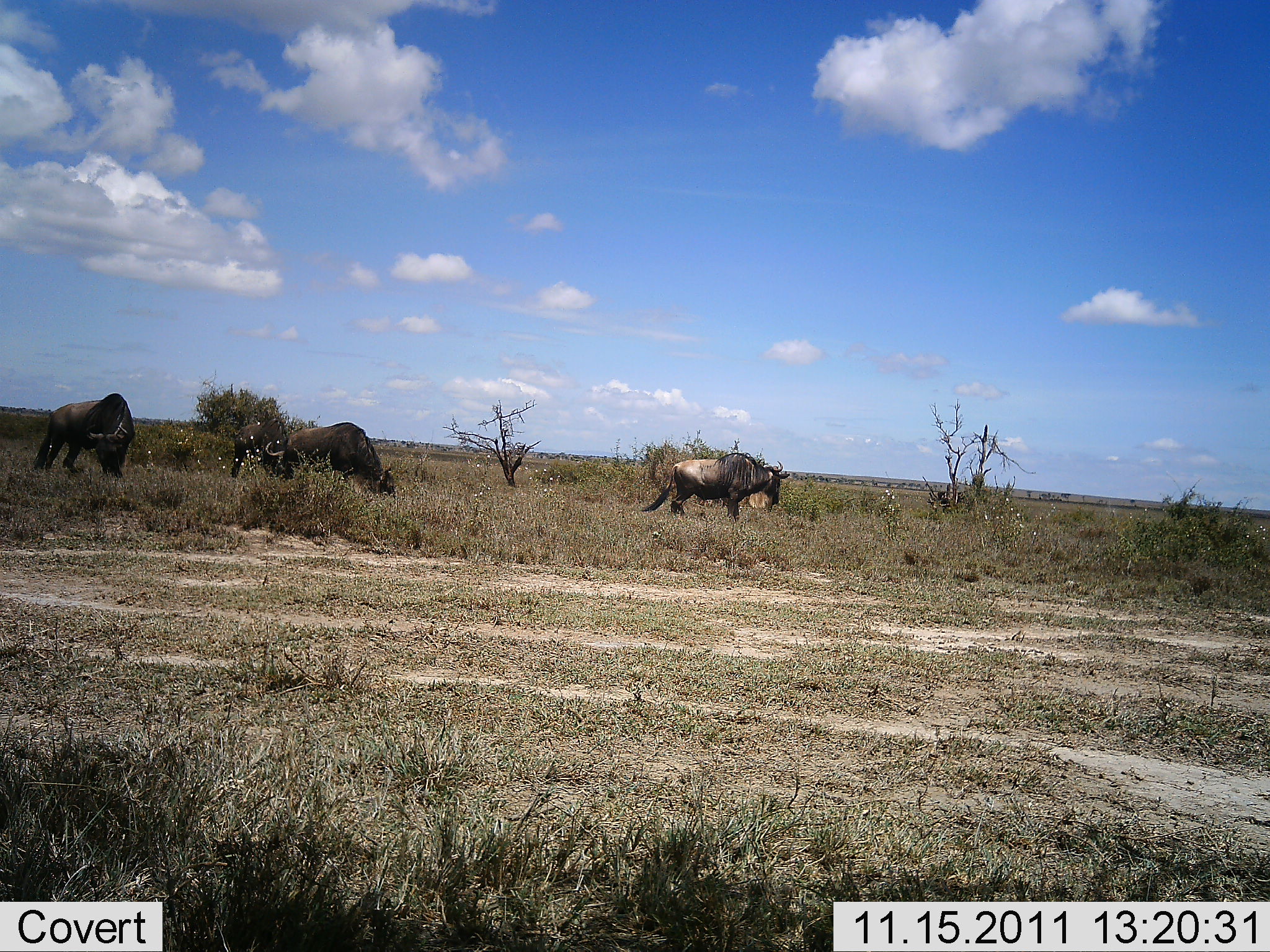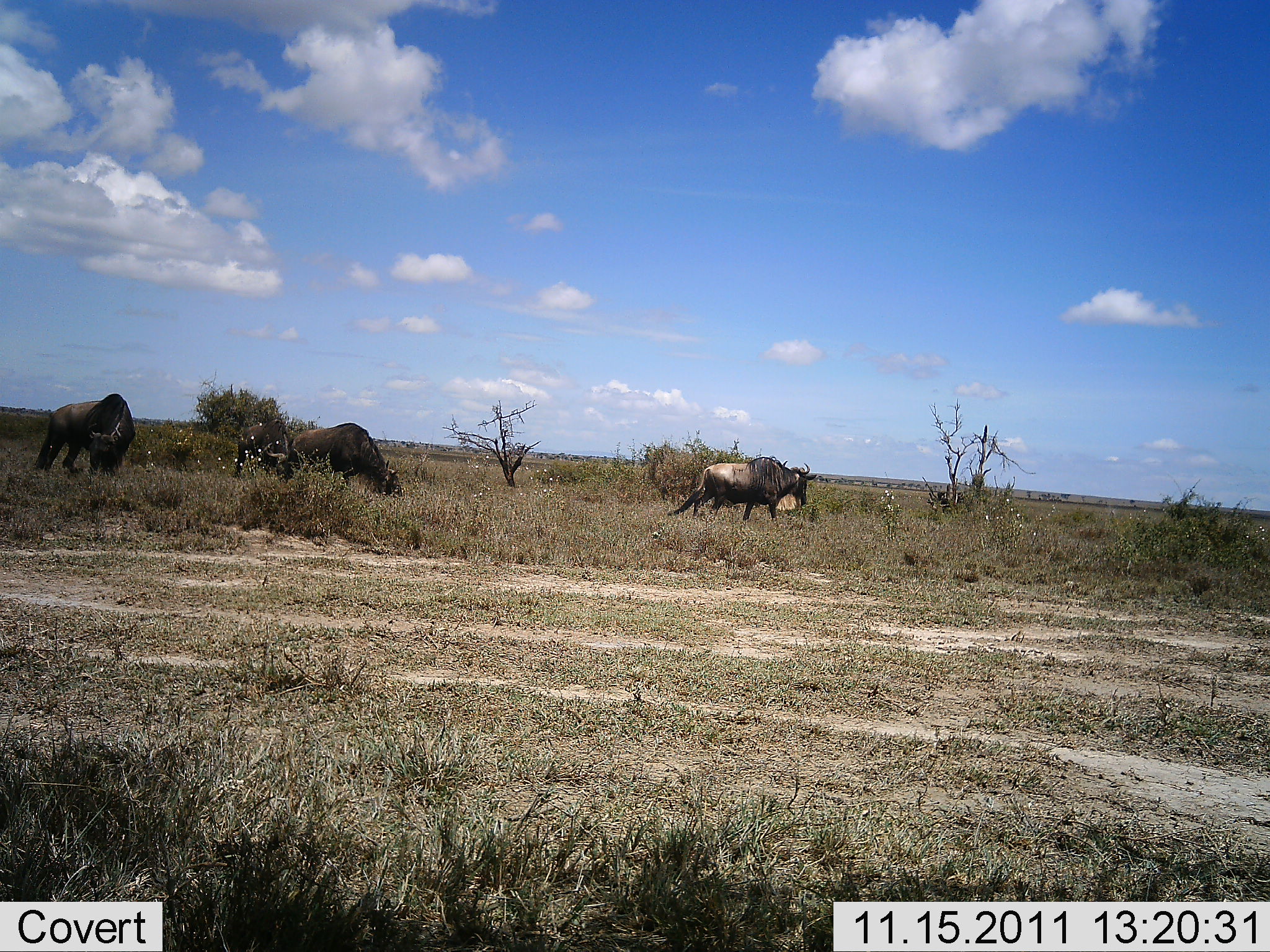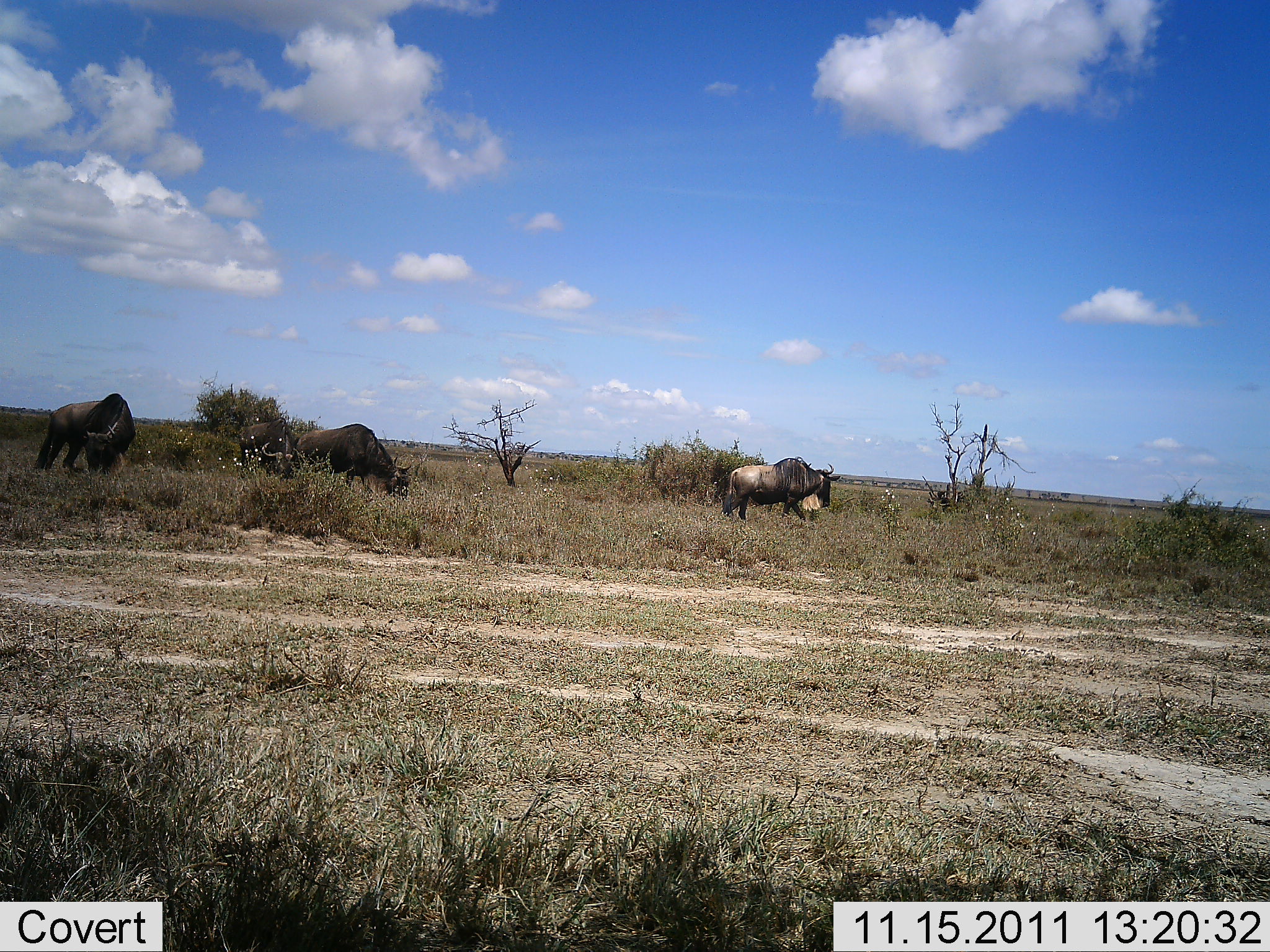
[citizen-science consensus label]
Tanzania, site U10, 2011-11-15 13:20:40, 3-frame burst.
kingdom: Animalia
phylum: Chordata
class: Mammalia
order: Artiodactyla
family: Bovidae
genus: Connochaetes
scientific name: Connochaetes taurinus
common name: blue wildebeest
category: wildebeest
Wildebeest (blue wildebeest) (Connochaetes taurinus), count 4. Behavior (volunteer vote fractions): standing 36%, resting 0%, moving 55%, interacting 0%. Young present (vote fraction): 0%. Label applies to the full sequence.